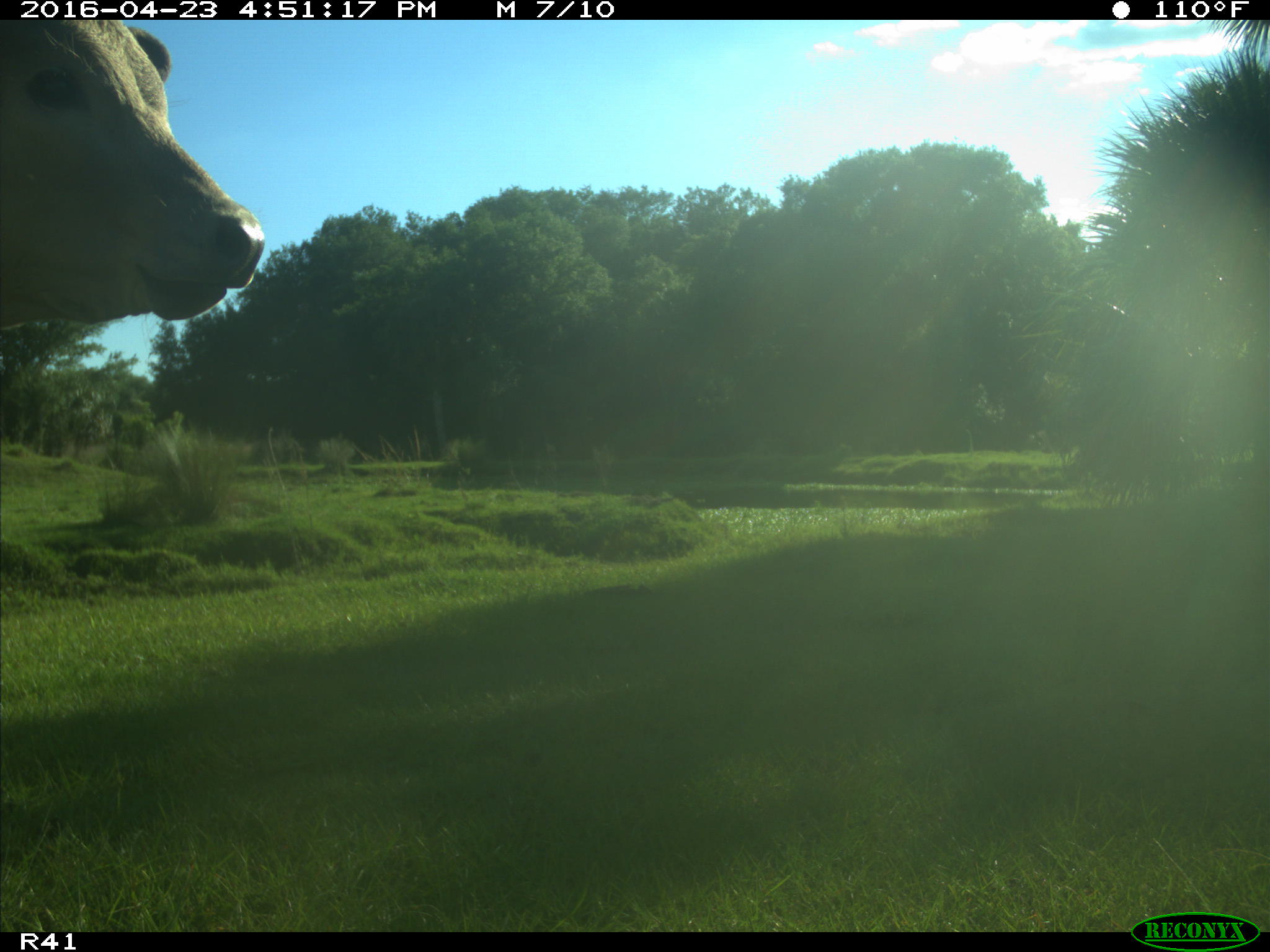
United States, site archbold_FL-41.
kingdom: Animalia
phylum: Chordata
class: Mammalia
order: Artiodactyla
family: Bovidae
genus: Bos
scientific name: Bos taurus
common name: domestic cow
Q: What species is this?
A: Bos taurus (domestic cow).